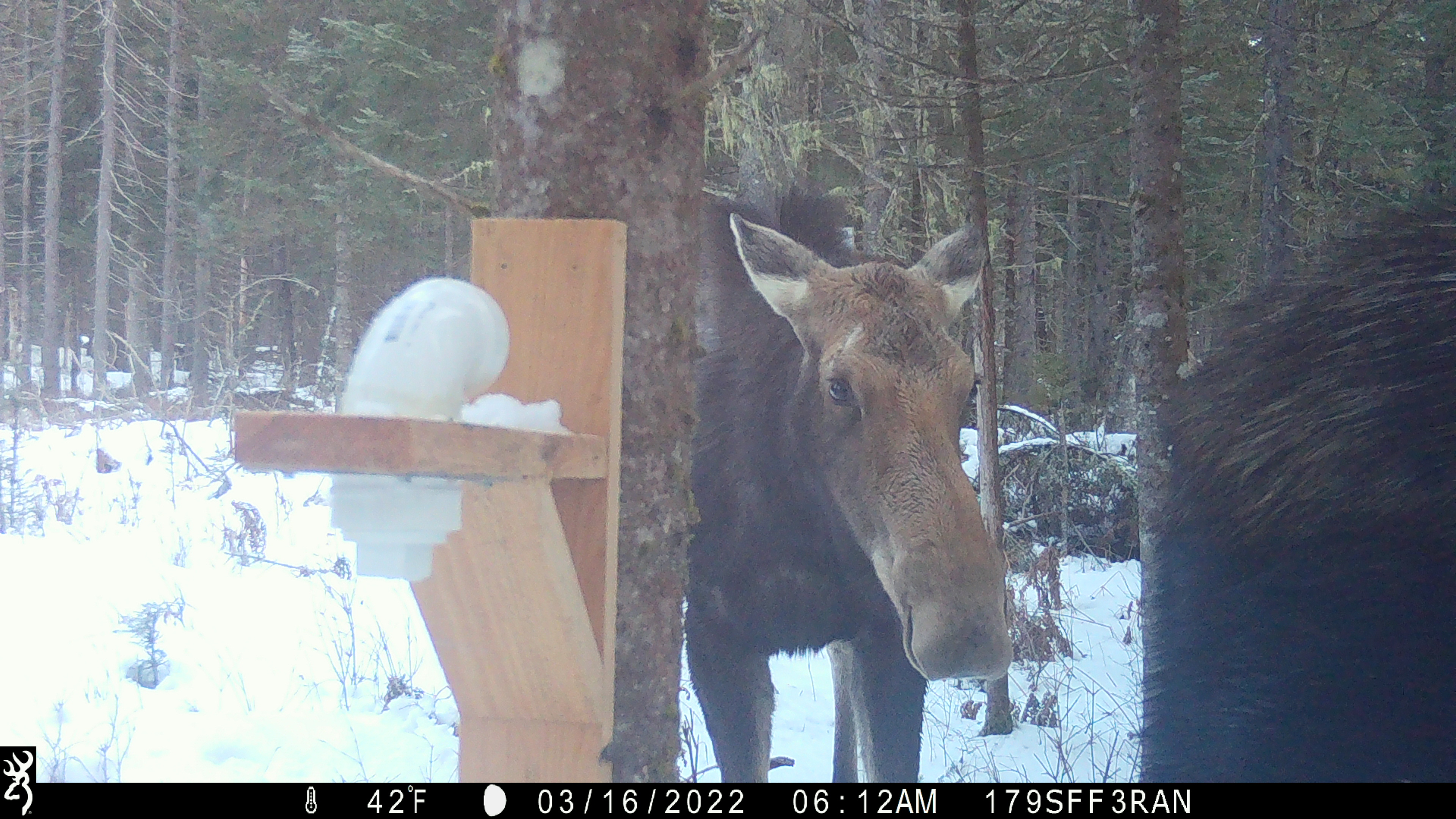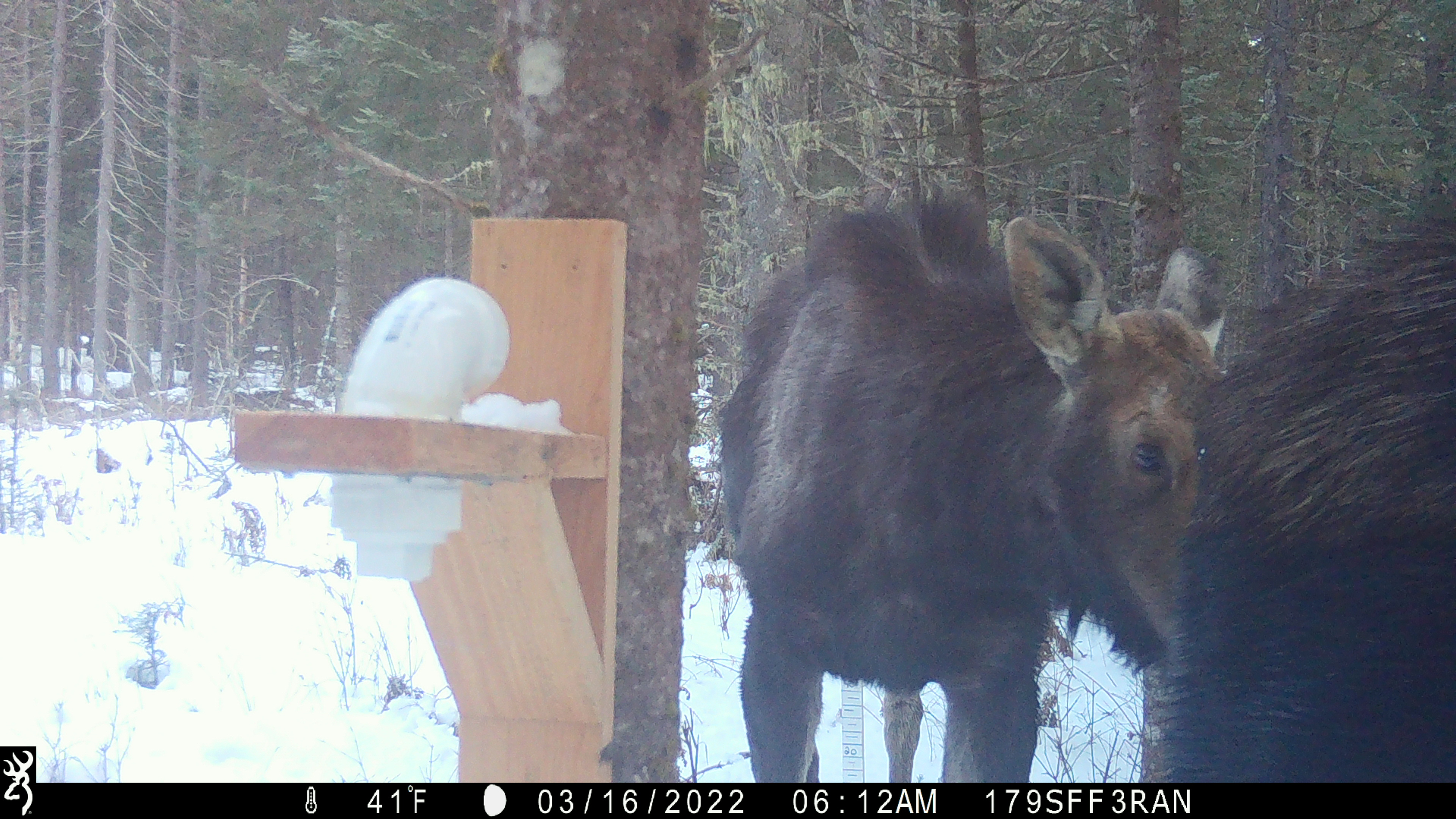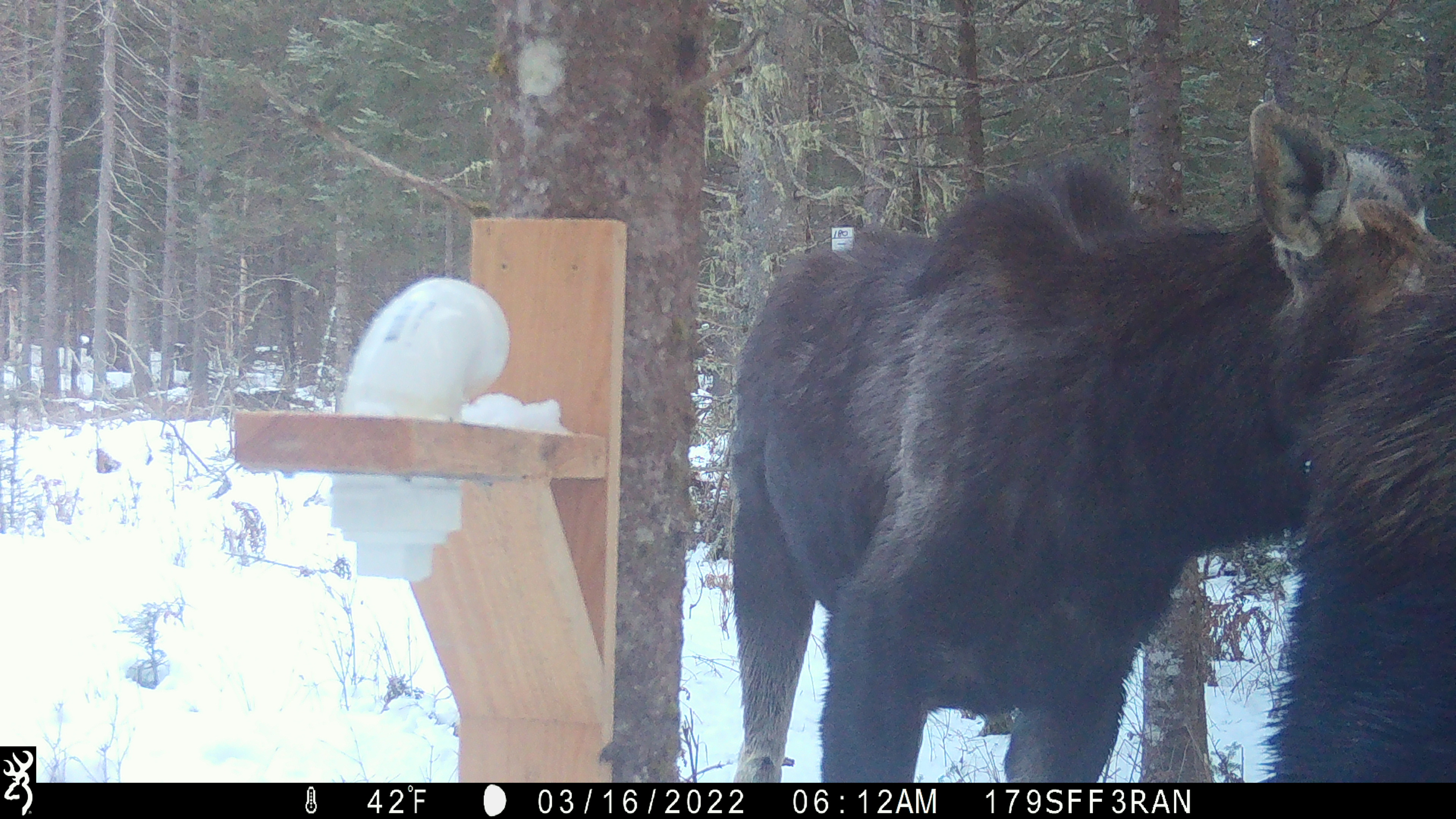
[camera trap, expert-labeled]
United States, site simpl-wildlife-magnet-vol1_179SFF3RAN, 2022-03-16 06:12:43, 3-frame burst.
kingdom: Animalia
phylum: Chordata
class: Mammalia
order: Artiodactyla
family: Cervidae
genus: Alces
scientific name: Alces alces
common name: moose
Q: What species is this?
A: Moose (Alces alces).